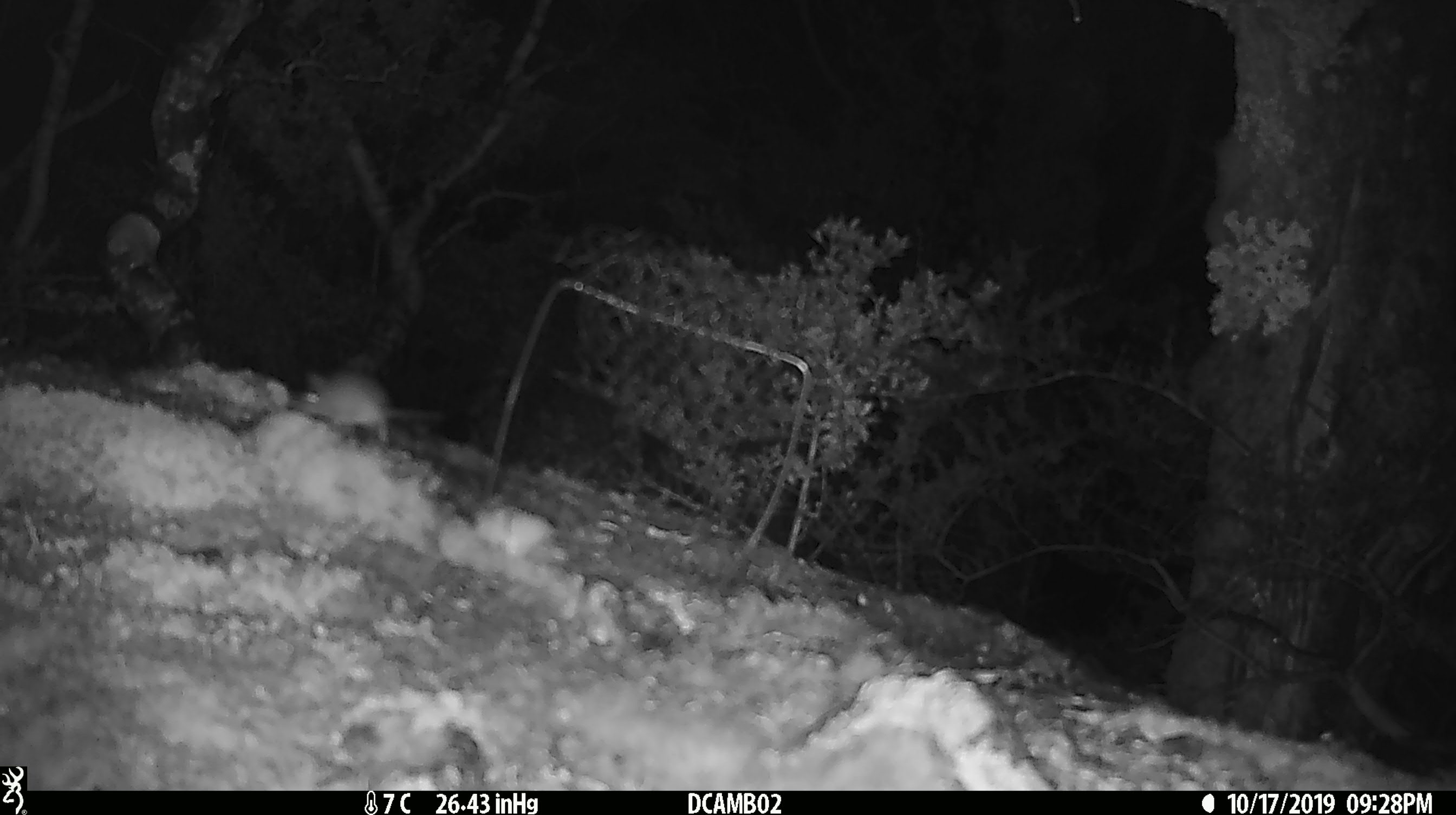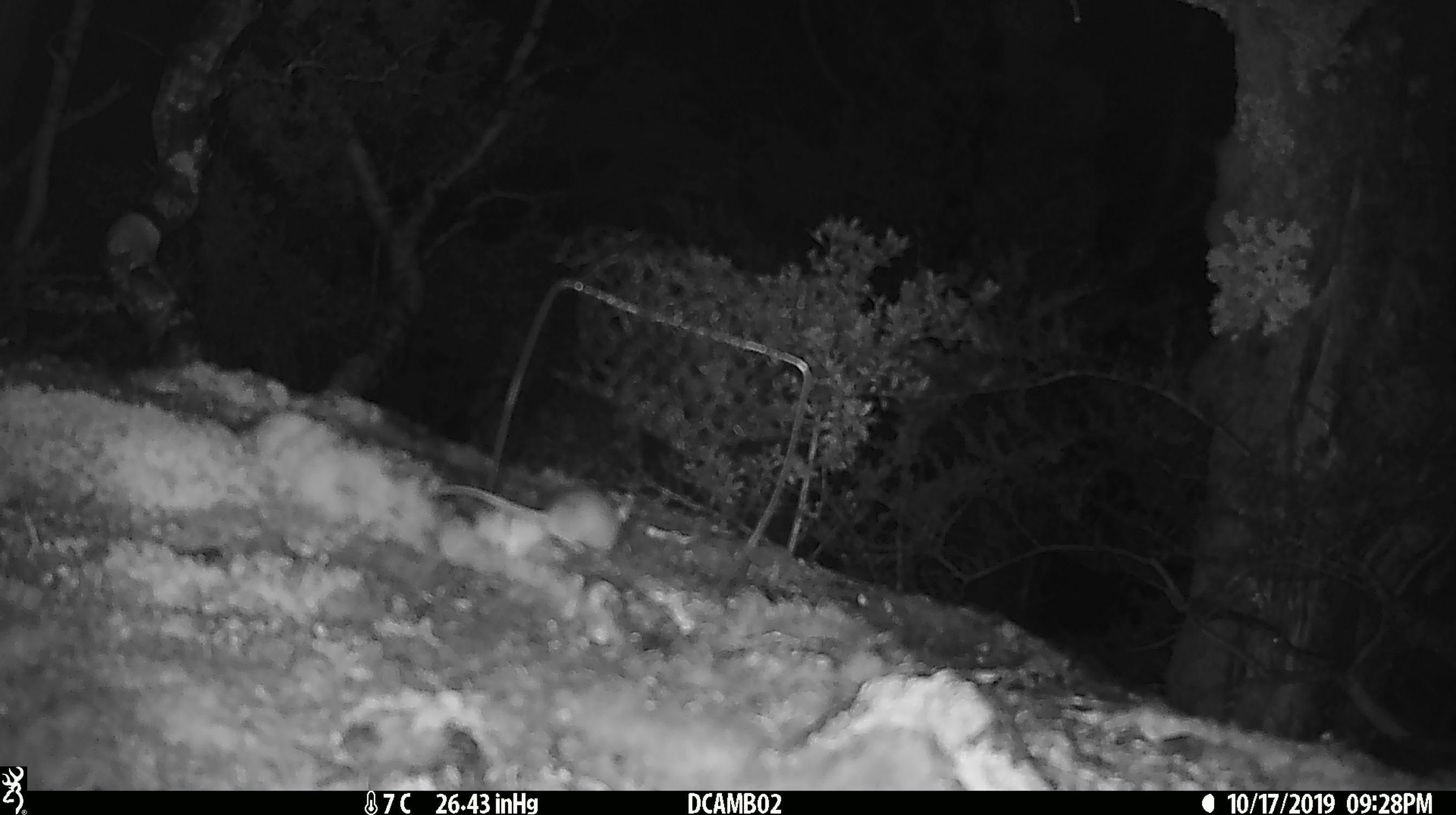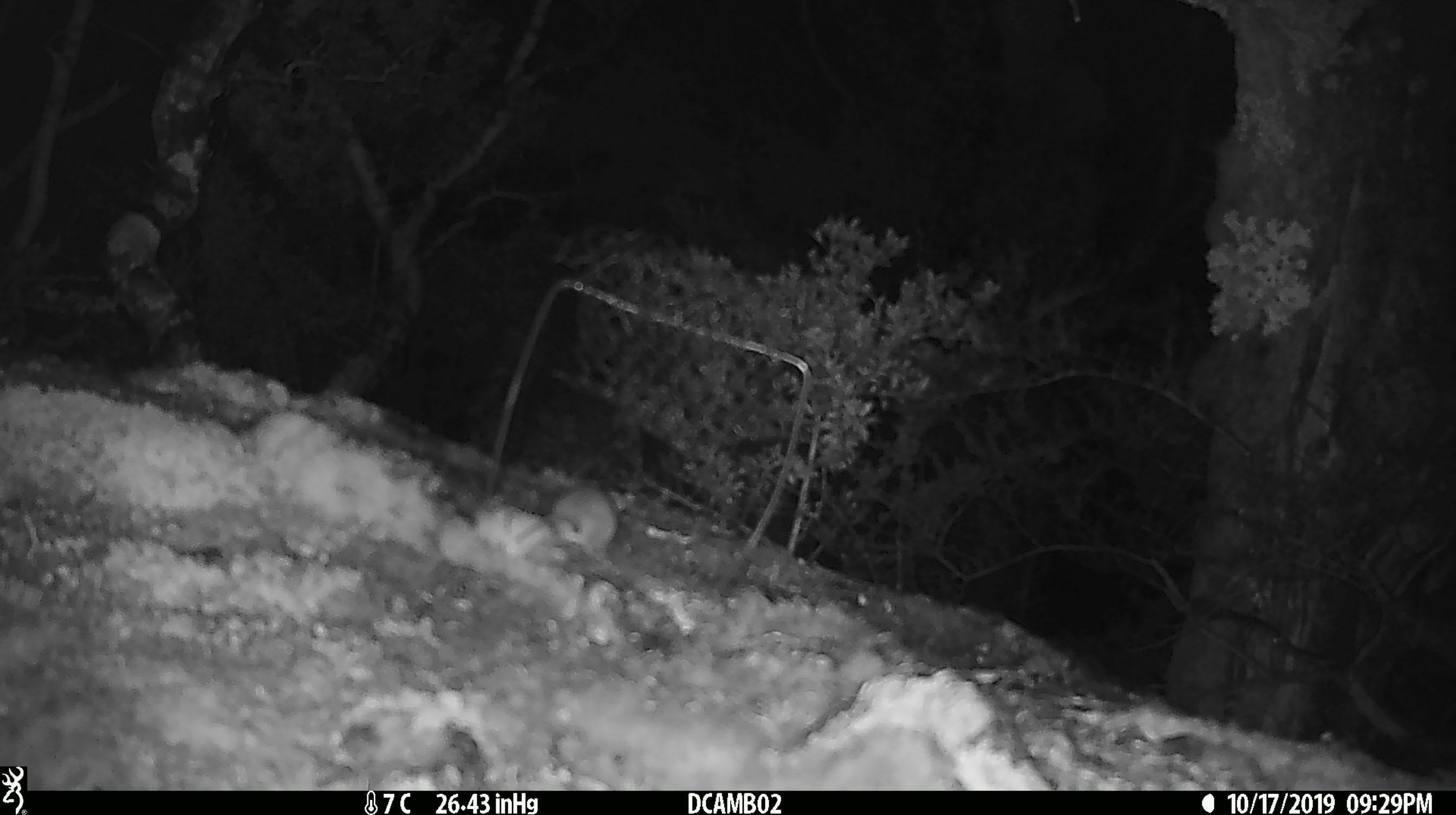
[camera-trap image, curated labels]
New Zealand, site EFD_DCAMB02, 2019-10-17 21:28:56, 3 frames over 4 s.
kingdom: Animalia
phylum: Chordata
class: Mammalia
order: Rodentia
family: Muridae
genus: Mus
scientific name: Mus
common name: mouse